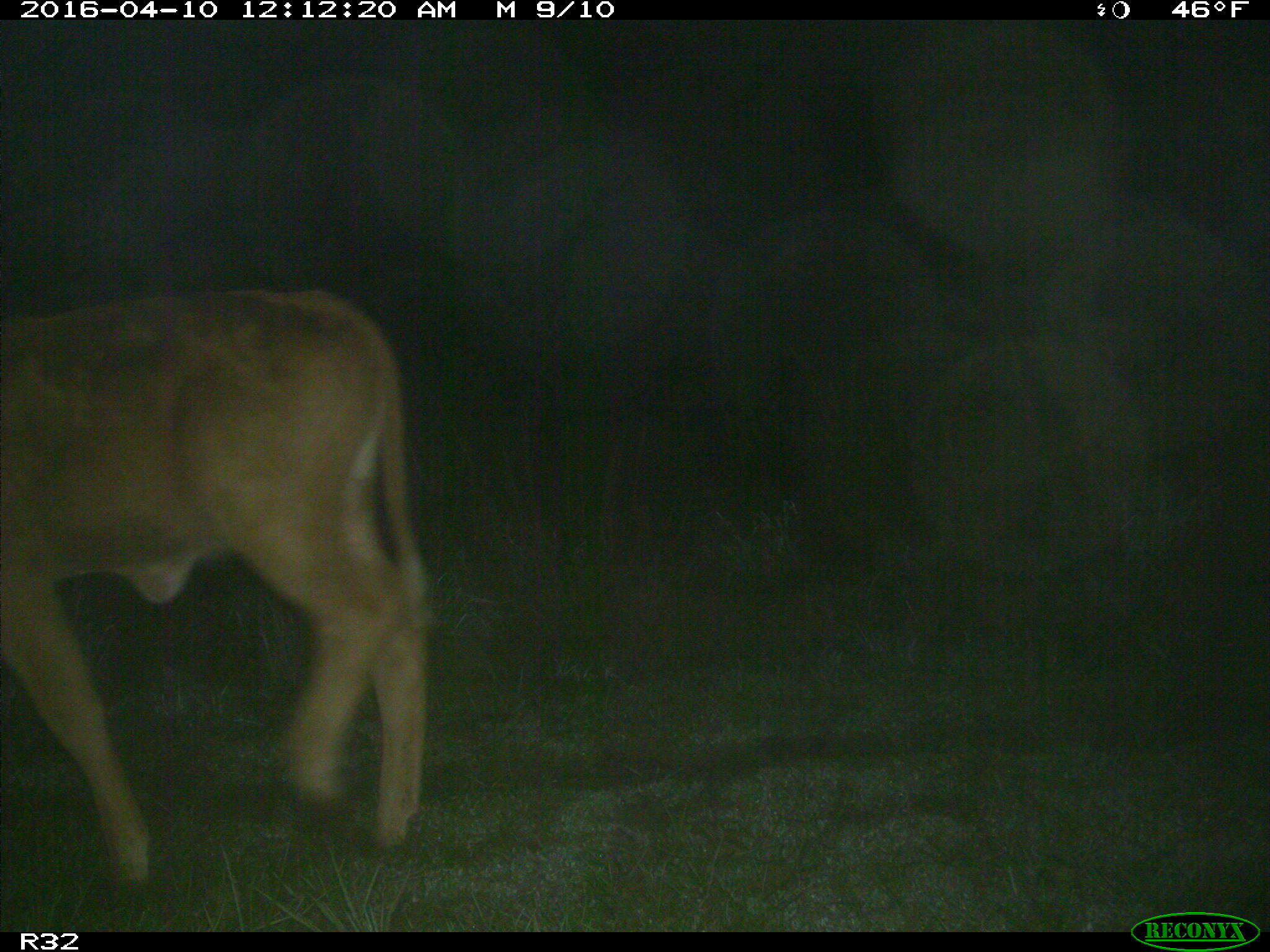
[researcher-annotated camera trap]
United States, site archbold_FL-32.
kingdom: Animalia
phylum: Chordata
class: Mammalia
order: Artiodactyla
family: Bovidae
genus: Bos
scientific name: Bos taurus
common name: domestic cow